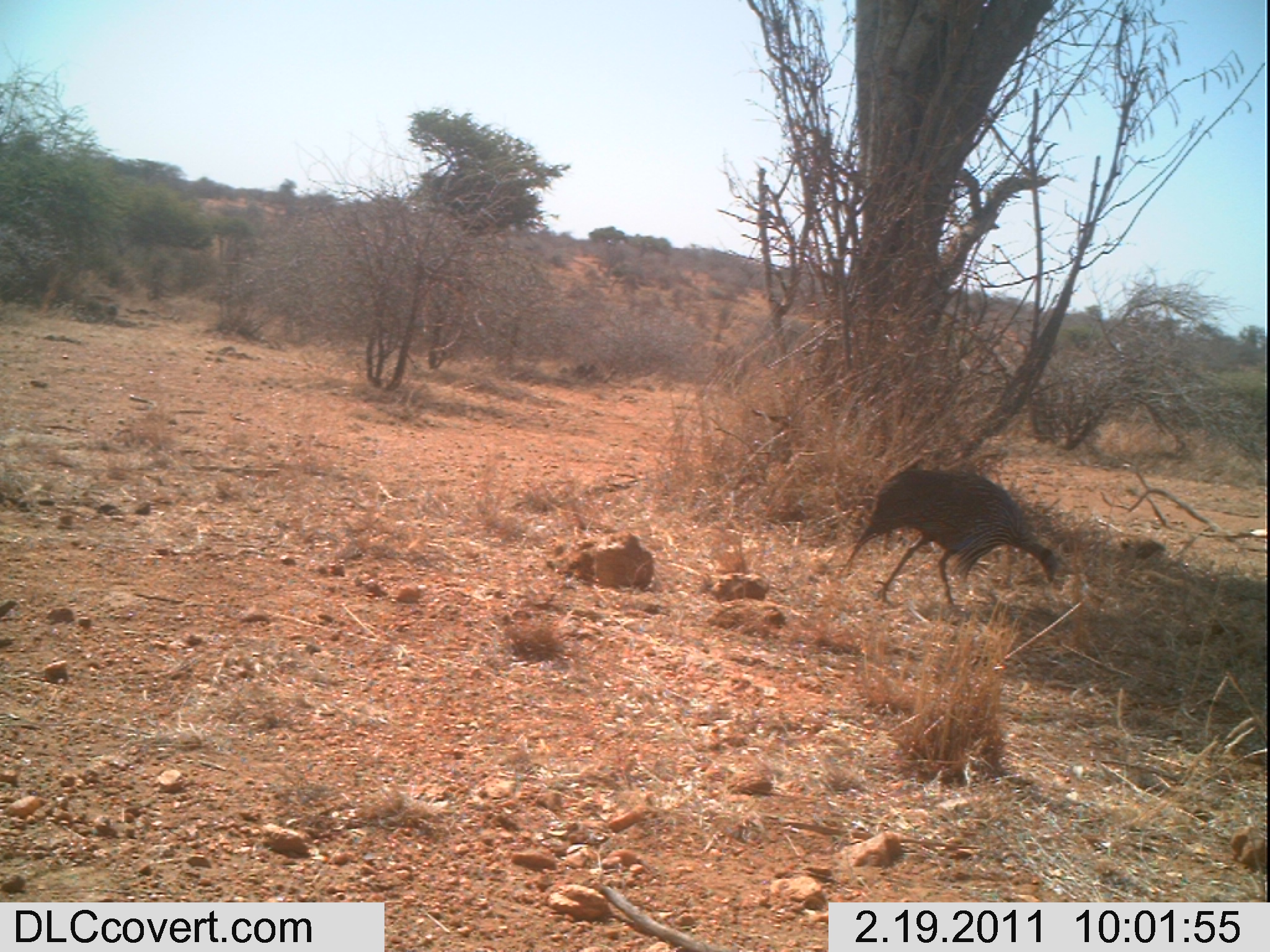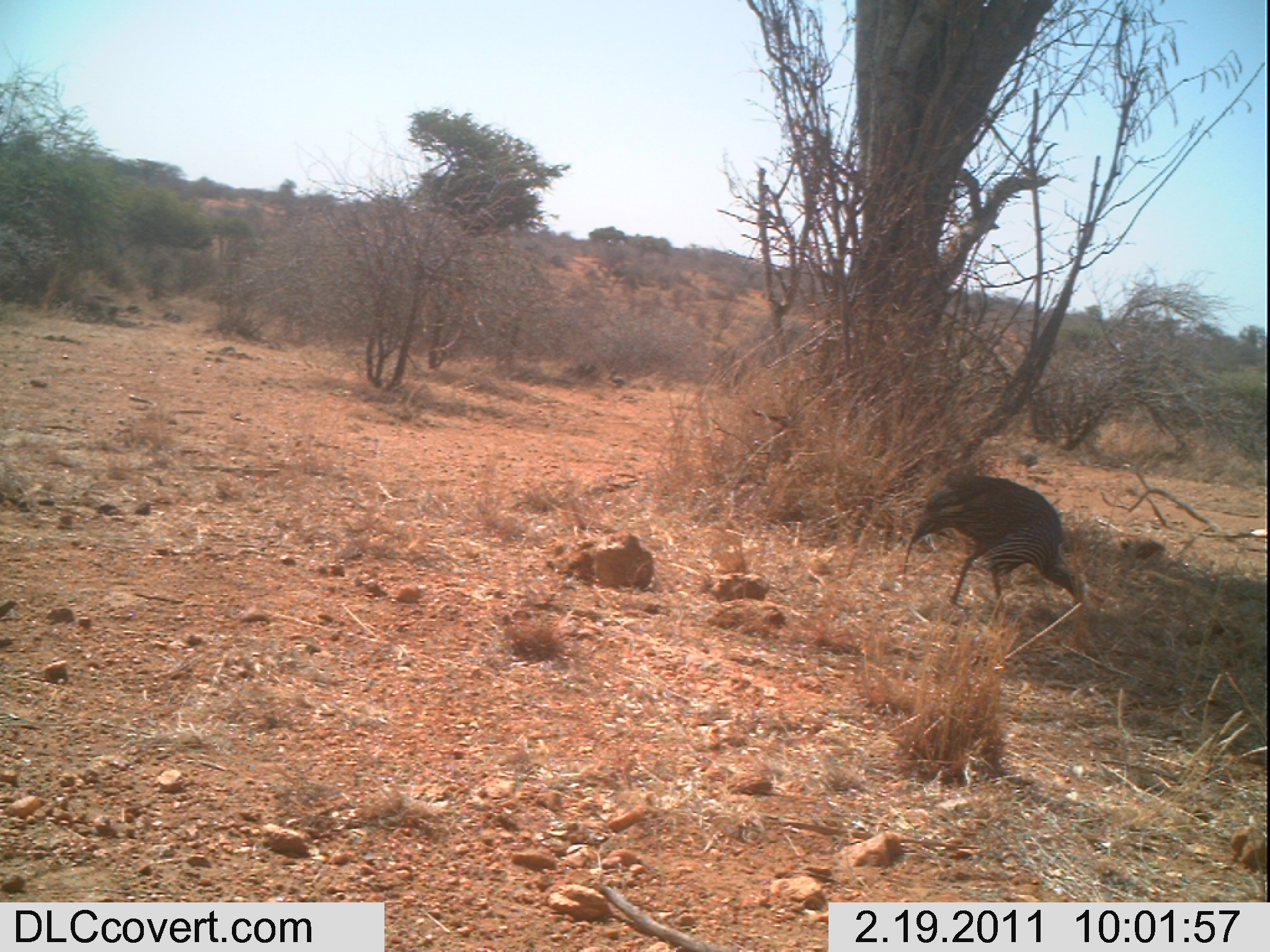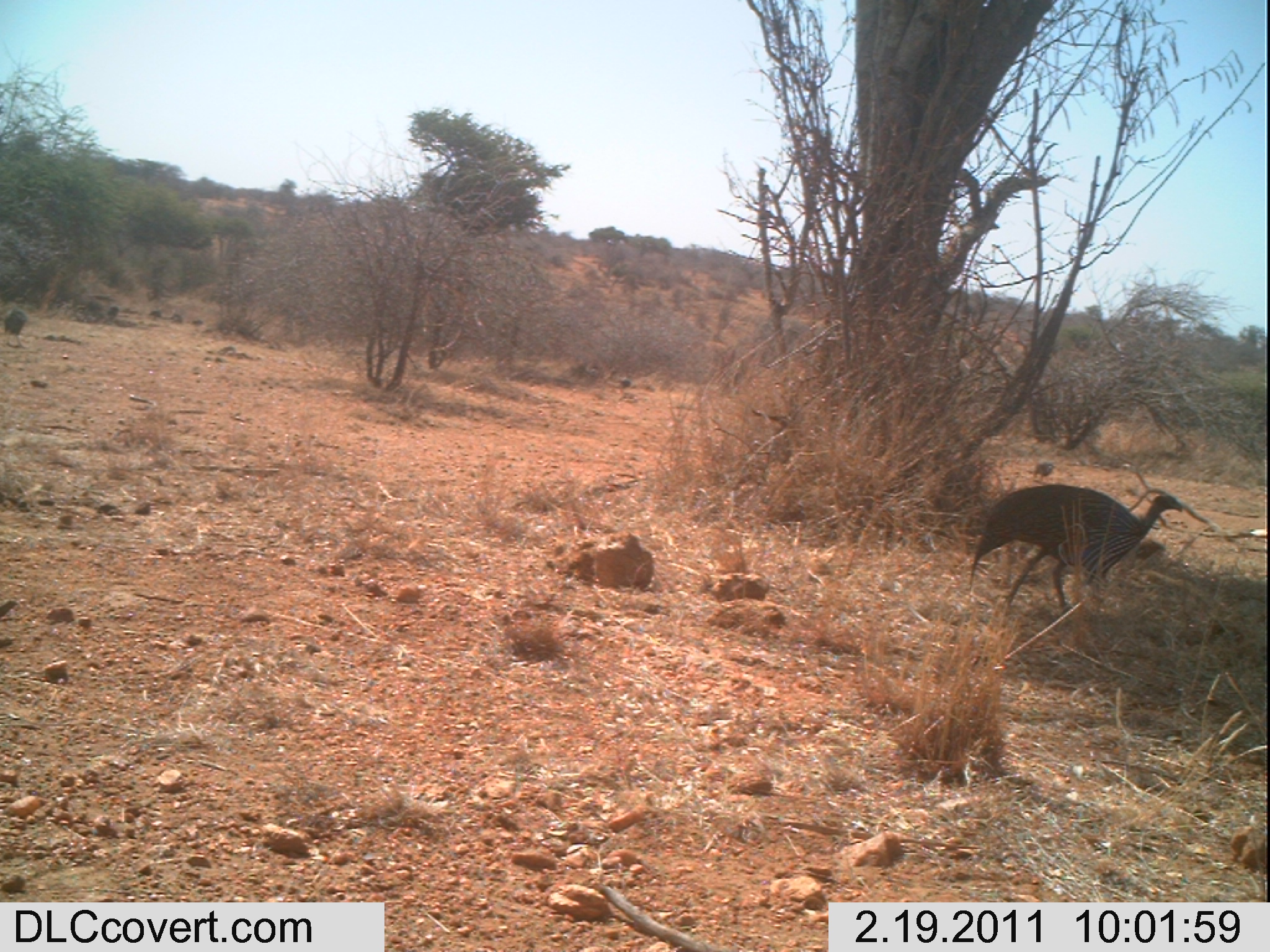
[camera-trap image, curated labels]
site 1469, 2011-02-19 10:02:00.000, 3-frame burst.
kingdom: Animalia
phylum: Chordata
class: Aves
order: Galliformes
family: Numididae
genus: Acryllium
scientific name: Acryllium vulturinum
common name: vulturine guineafowl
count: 1